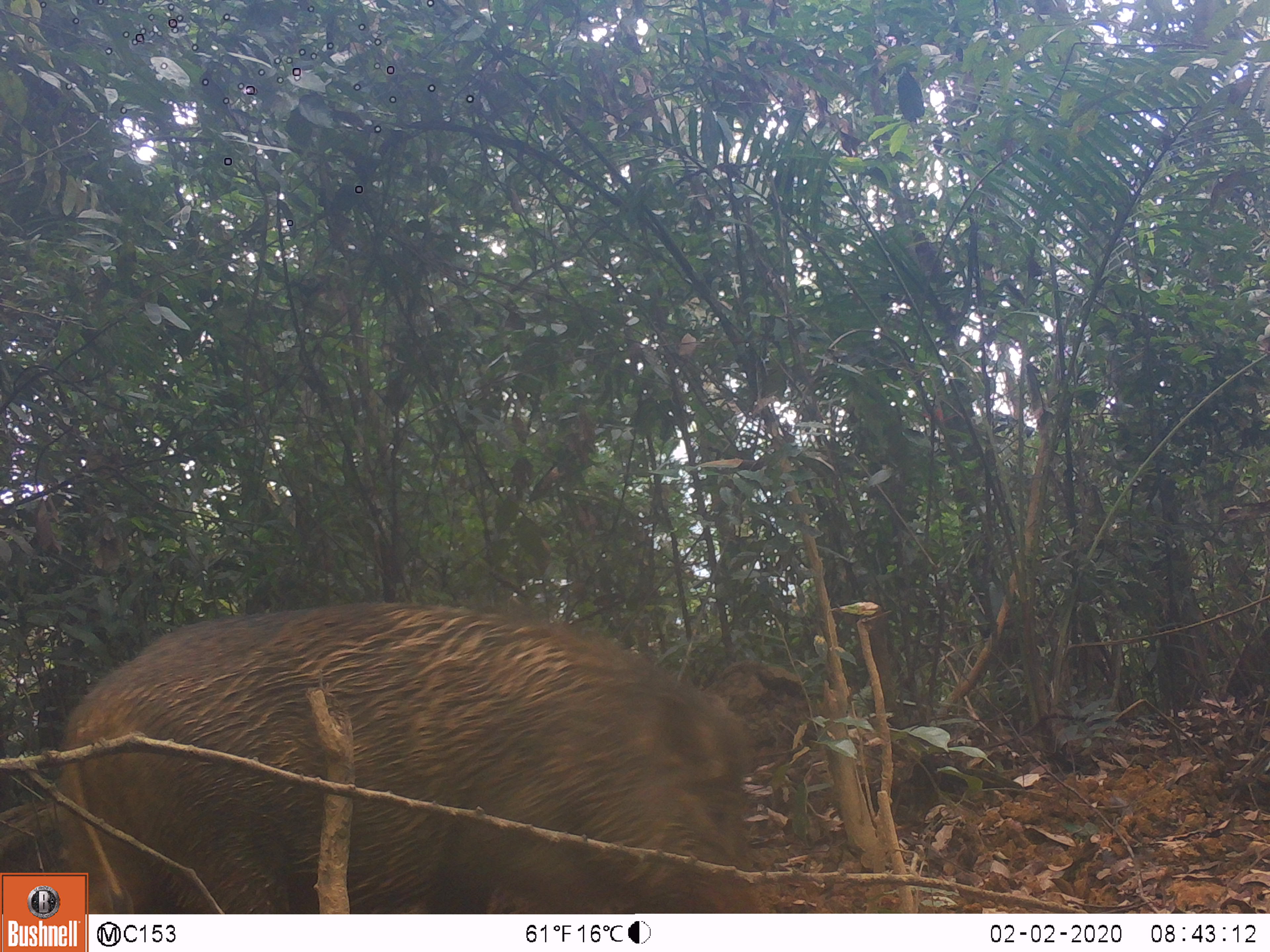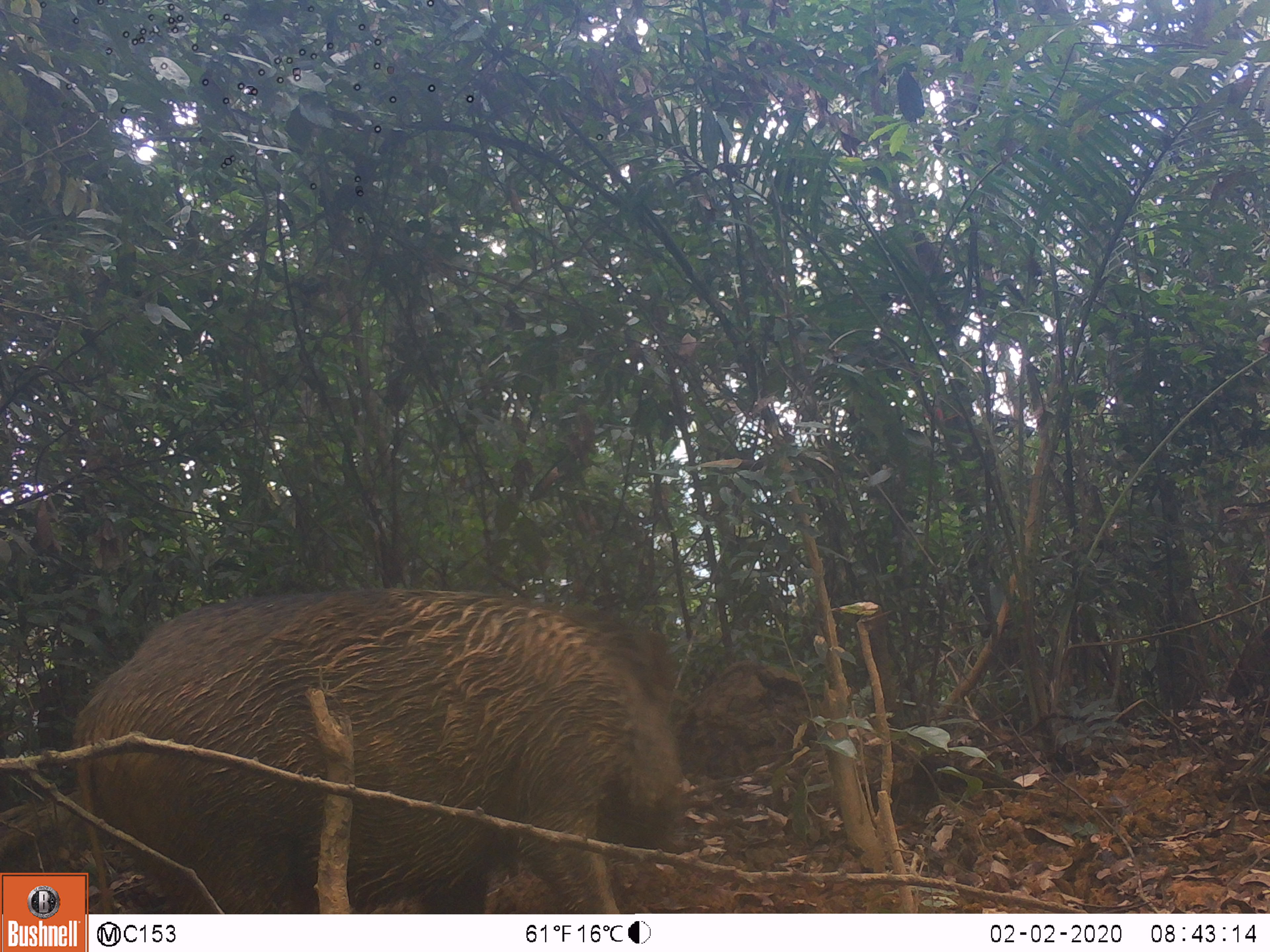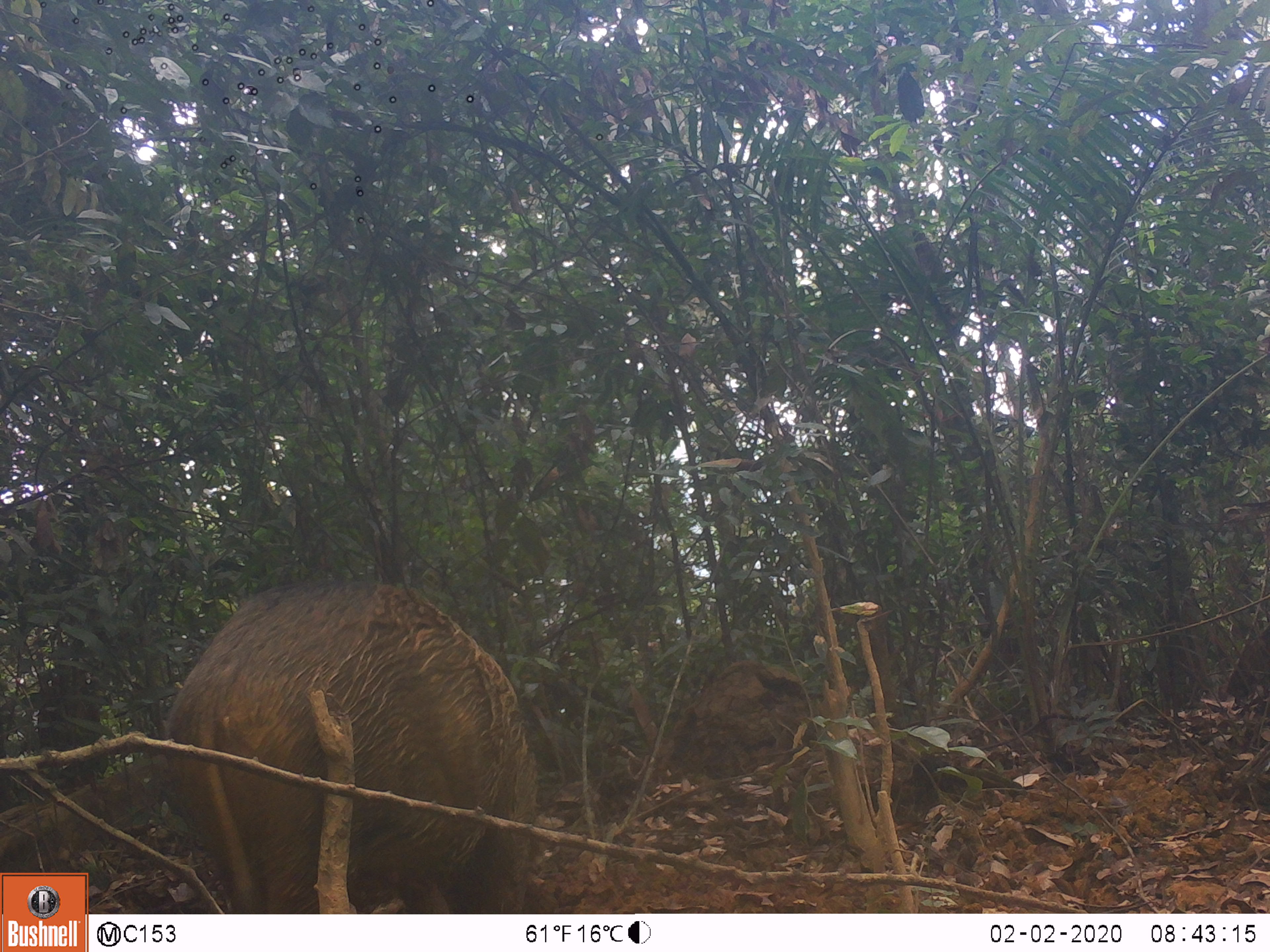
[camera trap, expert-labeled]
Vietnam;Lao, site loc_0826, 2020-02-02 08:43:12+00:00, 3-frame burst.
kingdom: Animalia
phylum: Chordata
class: Mammalia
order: Artiodactyla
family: Suidae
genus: Sus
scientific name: Sus scrofa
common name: eurasian wild pig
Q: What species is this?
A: Eurasian wild pig (Sus scrofa).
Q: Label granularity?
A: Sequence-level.